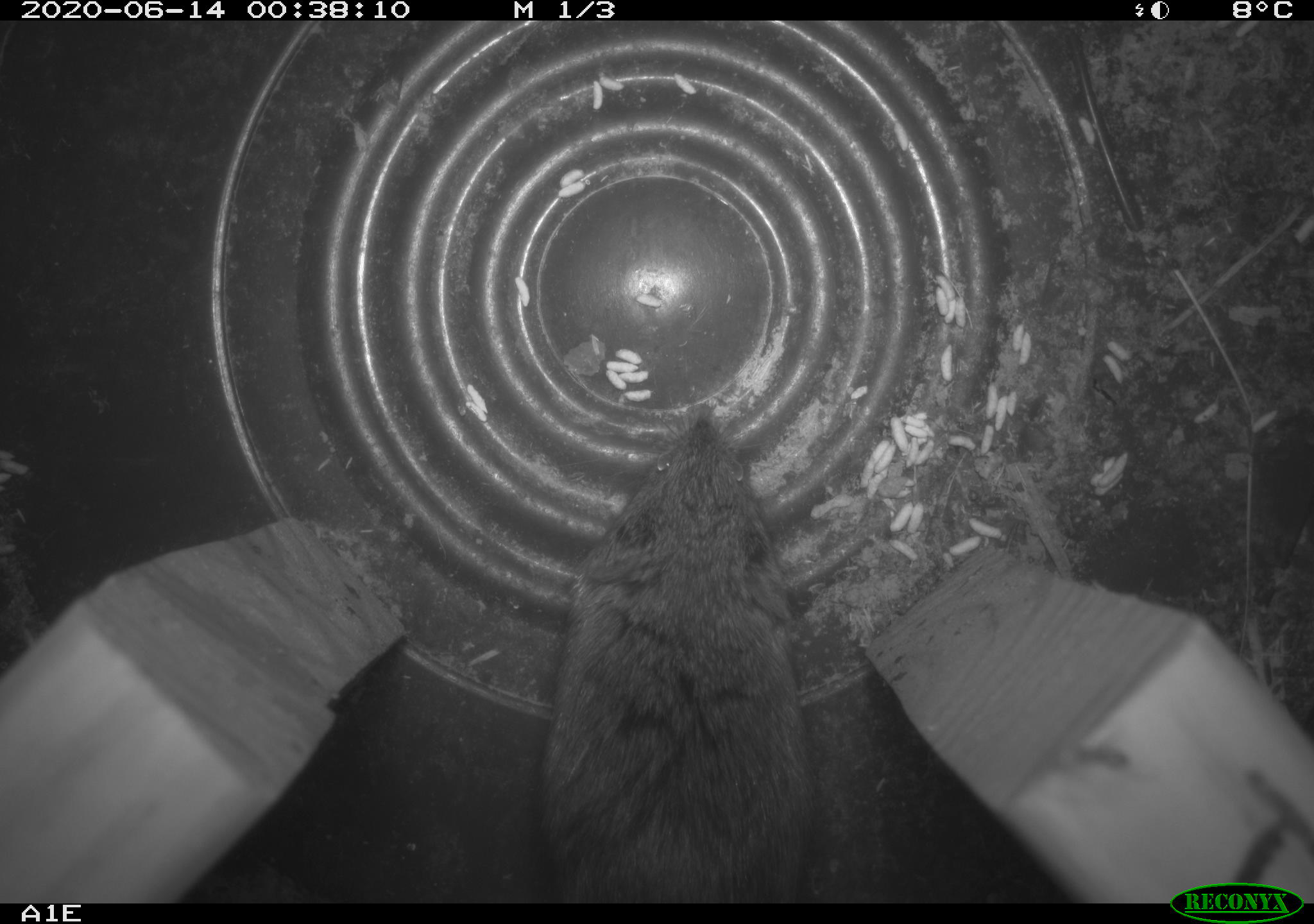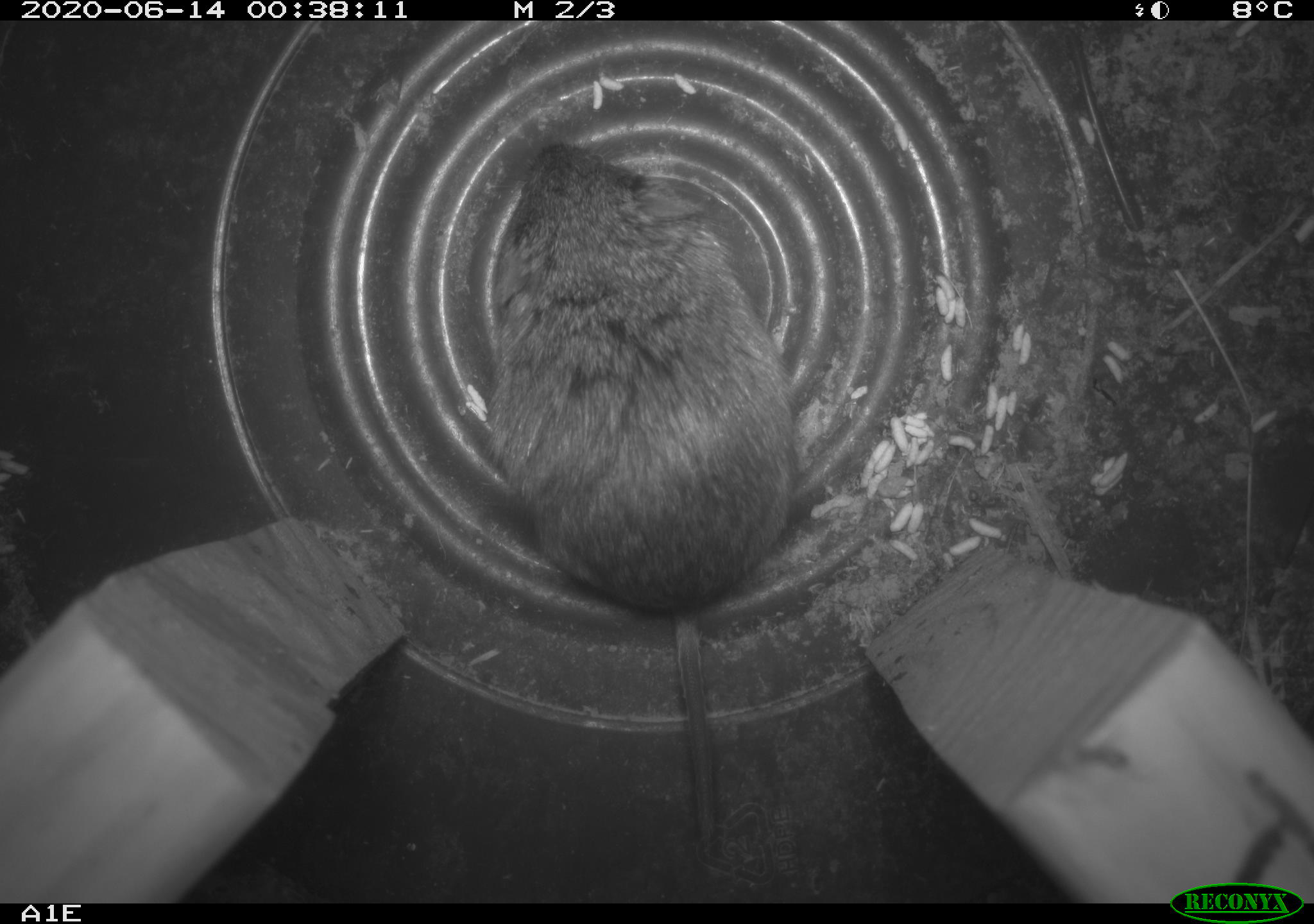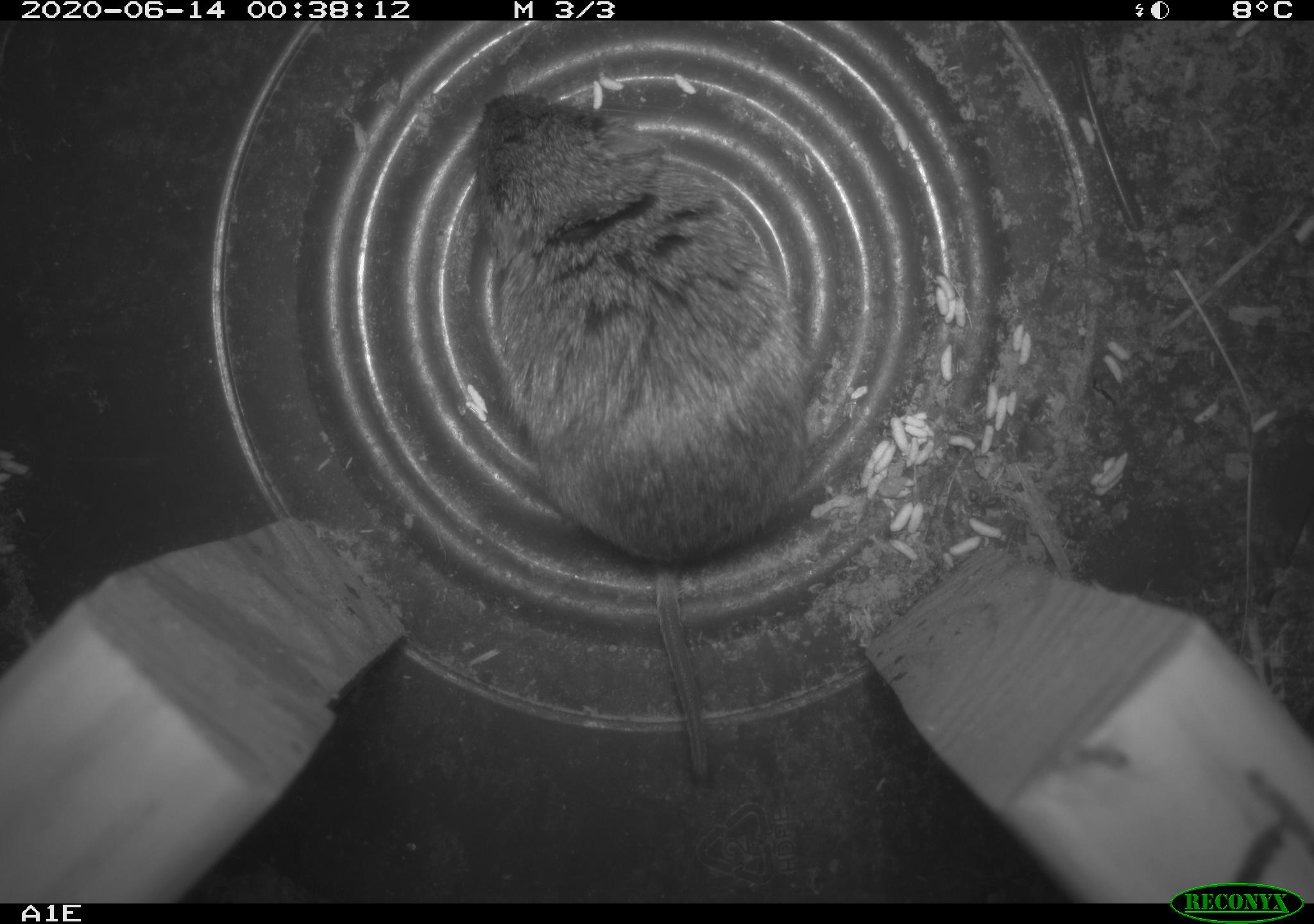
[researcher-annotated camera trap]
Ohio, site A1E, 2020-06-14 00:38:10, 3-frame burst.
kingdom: Animalia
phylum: Chordata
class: Mammalia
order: Rodentia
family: Cricetidae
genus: Microtus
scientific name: Microtus pennsylvanicus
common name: meadow vole